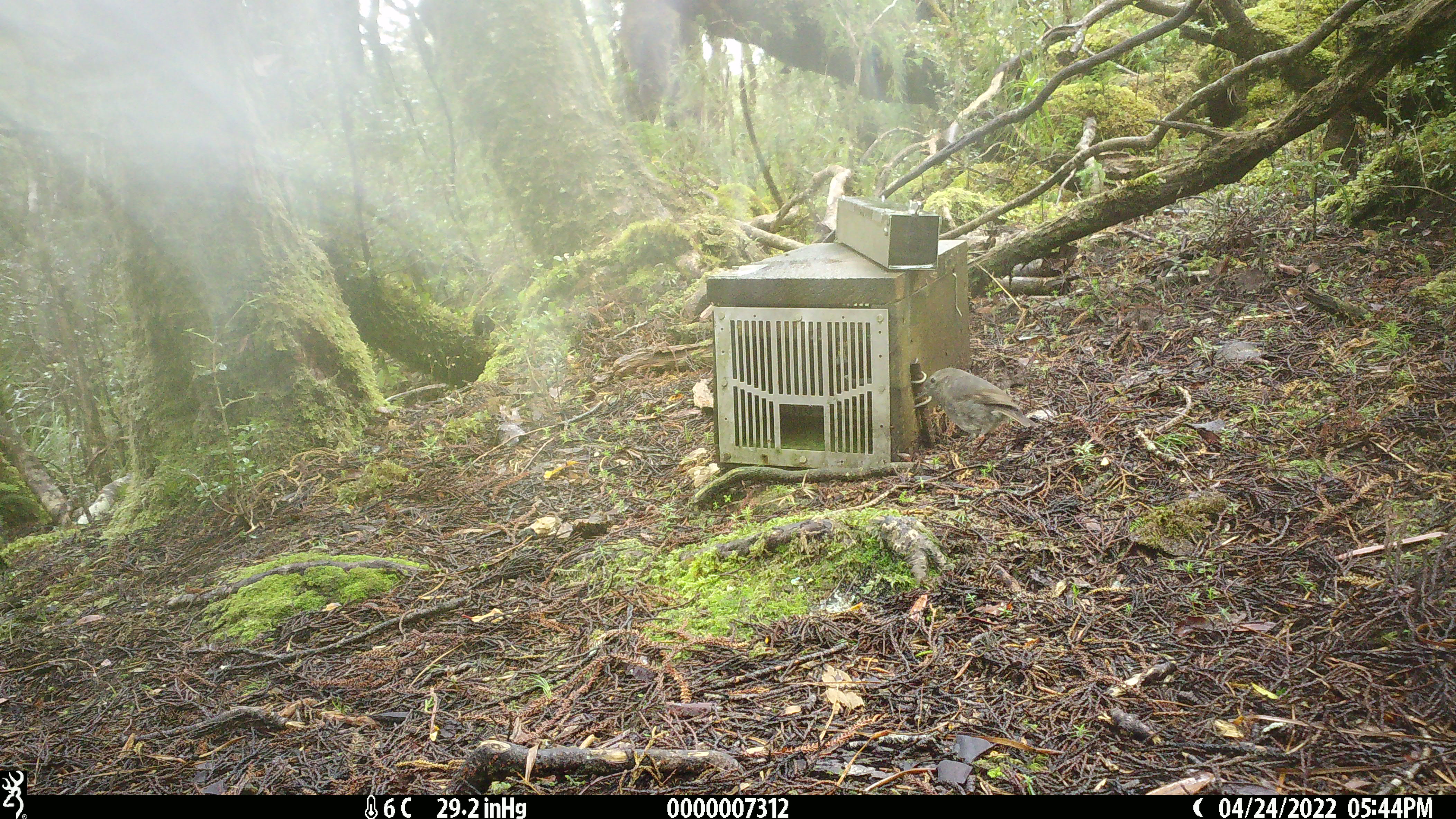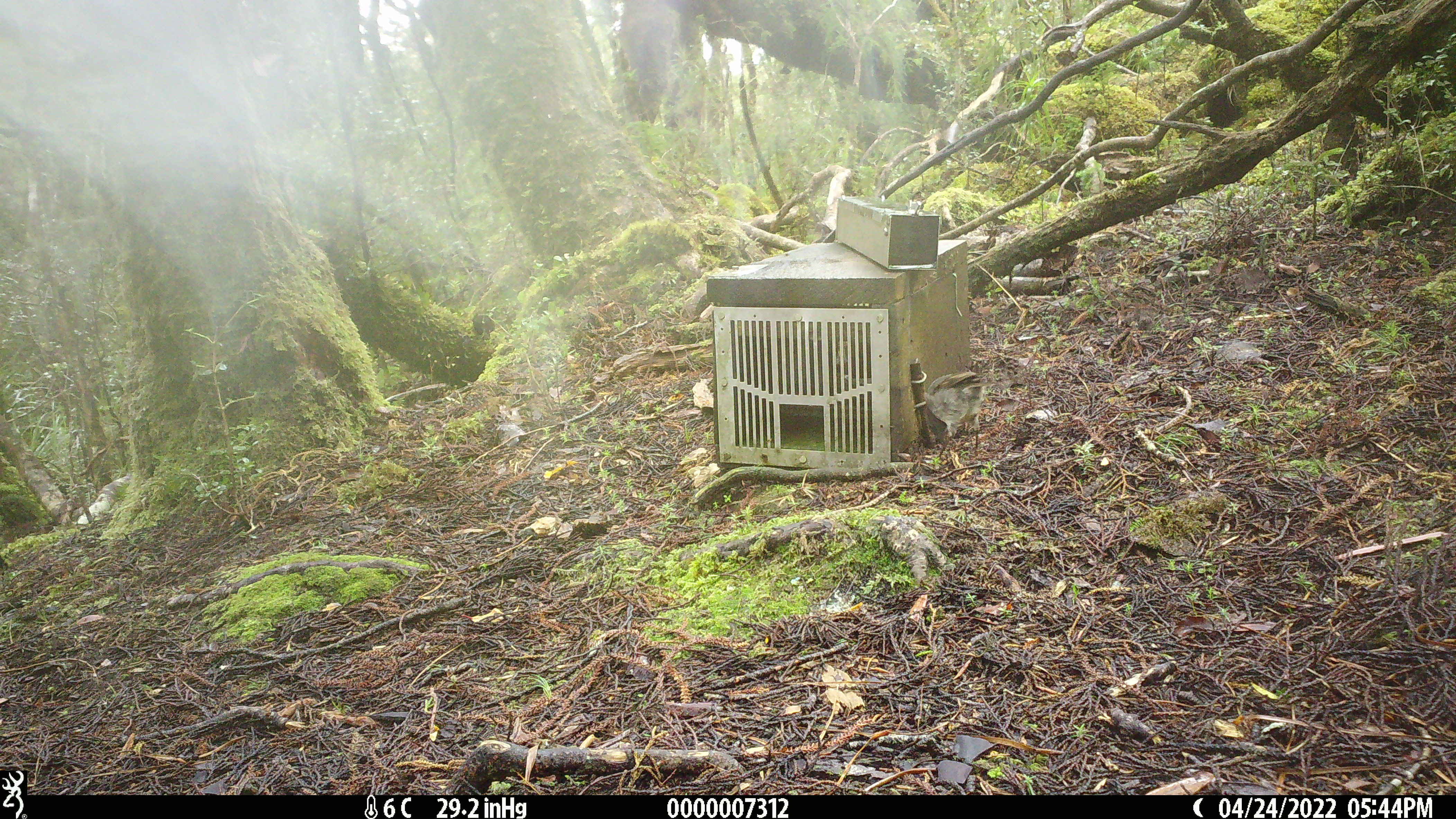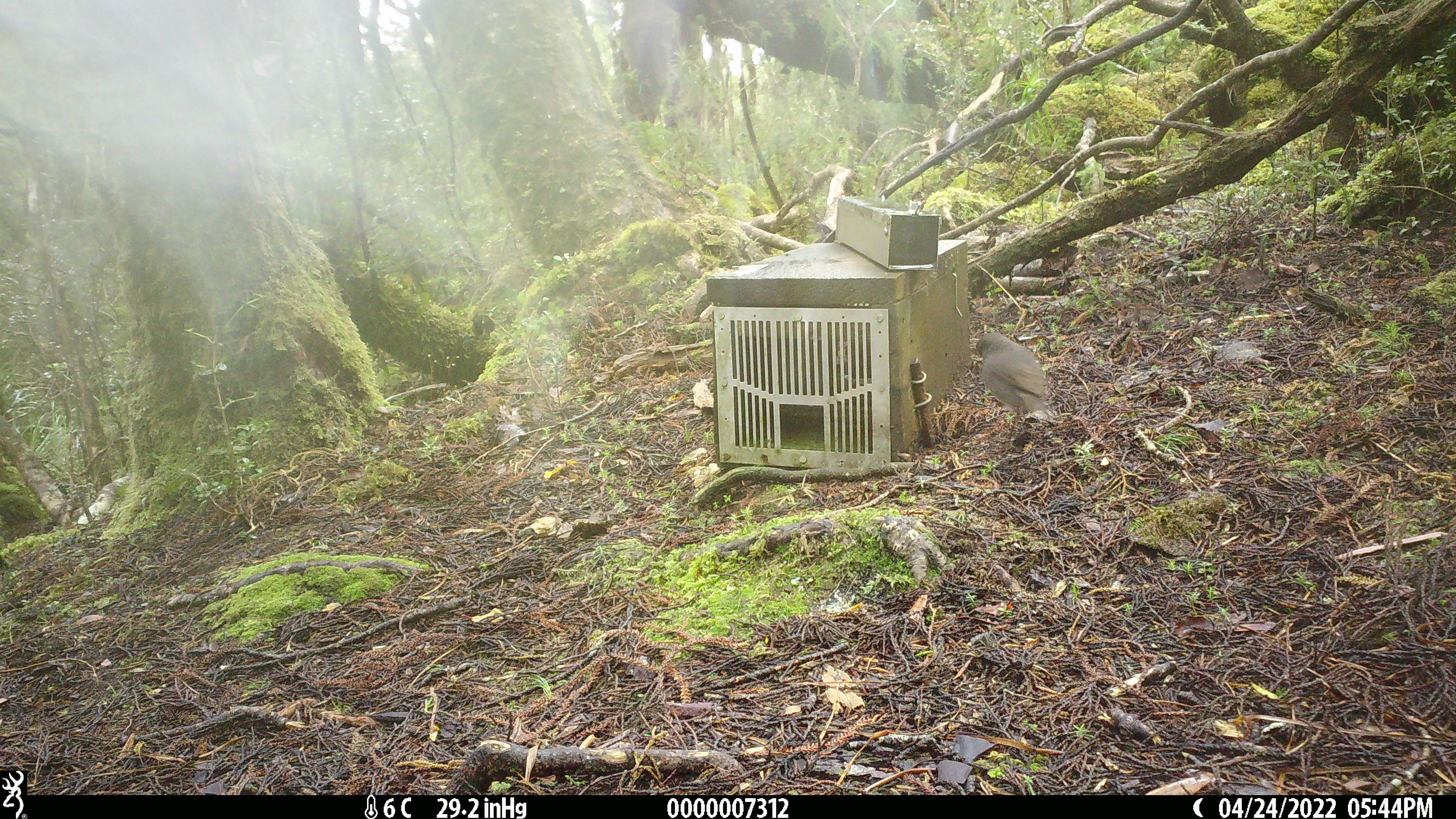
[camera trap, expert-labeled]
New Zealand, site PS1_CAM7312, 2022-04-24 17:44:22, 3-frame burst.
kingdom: Animalia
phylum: Chordata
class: Aves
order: Passeriformes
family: Petroicidae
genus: Petroica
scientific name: Petroica australis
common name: new zealand robin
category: robin